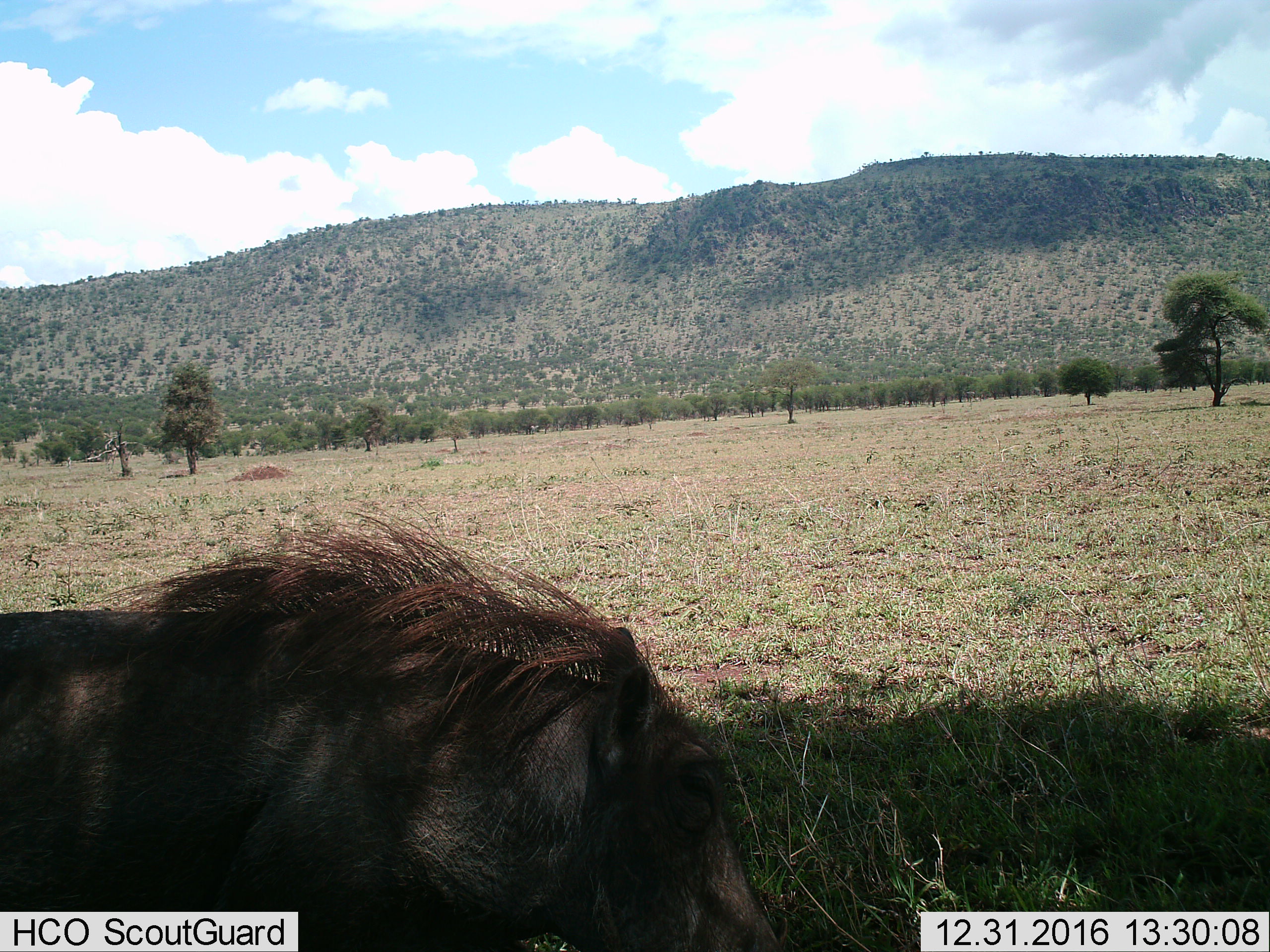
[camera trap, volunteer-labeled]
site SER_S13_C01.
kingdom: Animalia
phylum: Chordata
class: Mammalia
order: Artiodactyla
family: Suidae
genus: Phacochoerus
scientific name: Phacochoerus africanus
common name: warthog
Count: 1.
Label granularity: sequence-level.